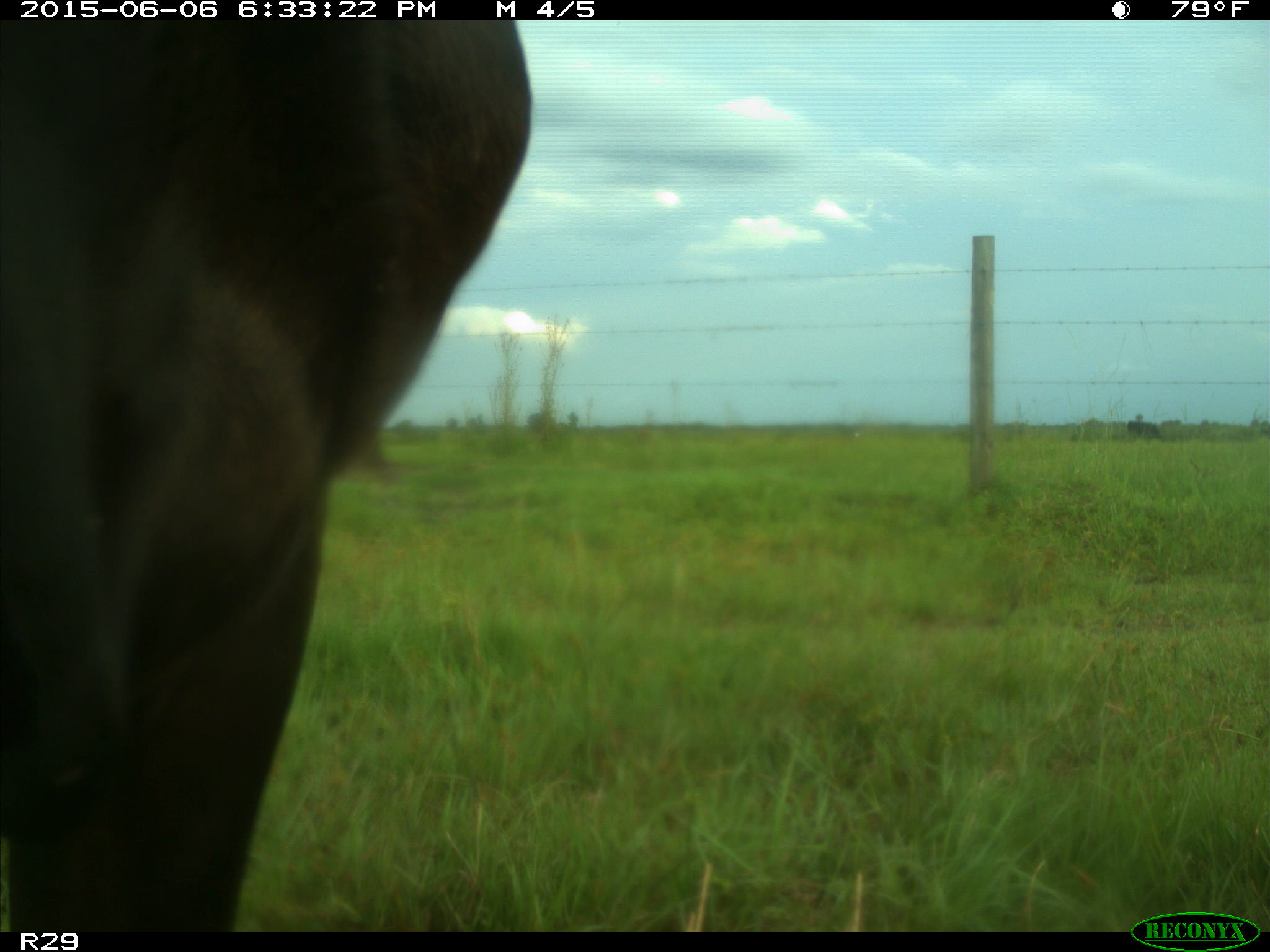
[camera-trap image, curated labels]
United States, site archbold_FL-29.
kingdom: Animalia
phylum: Chordata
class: Mammalia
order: Artiodactyla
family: Bovidae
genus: Bos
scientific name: Bos taurus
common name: domestic cow